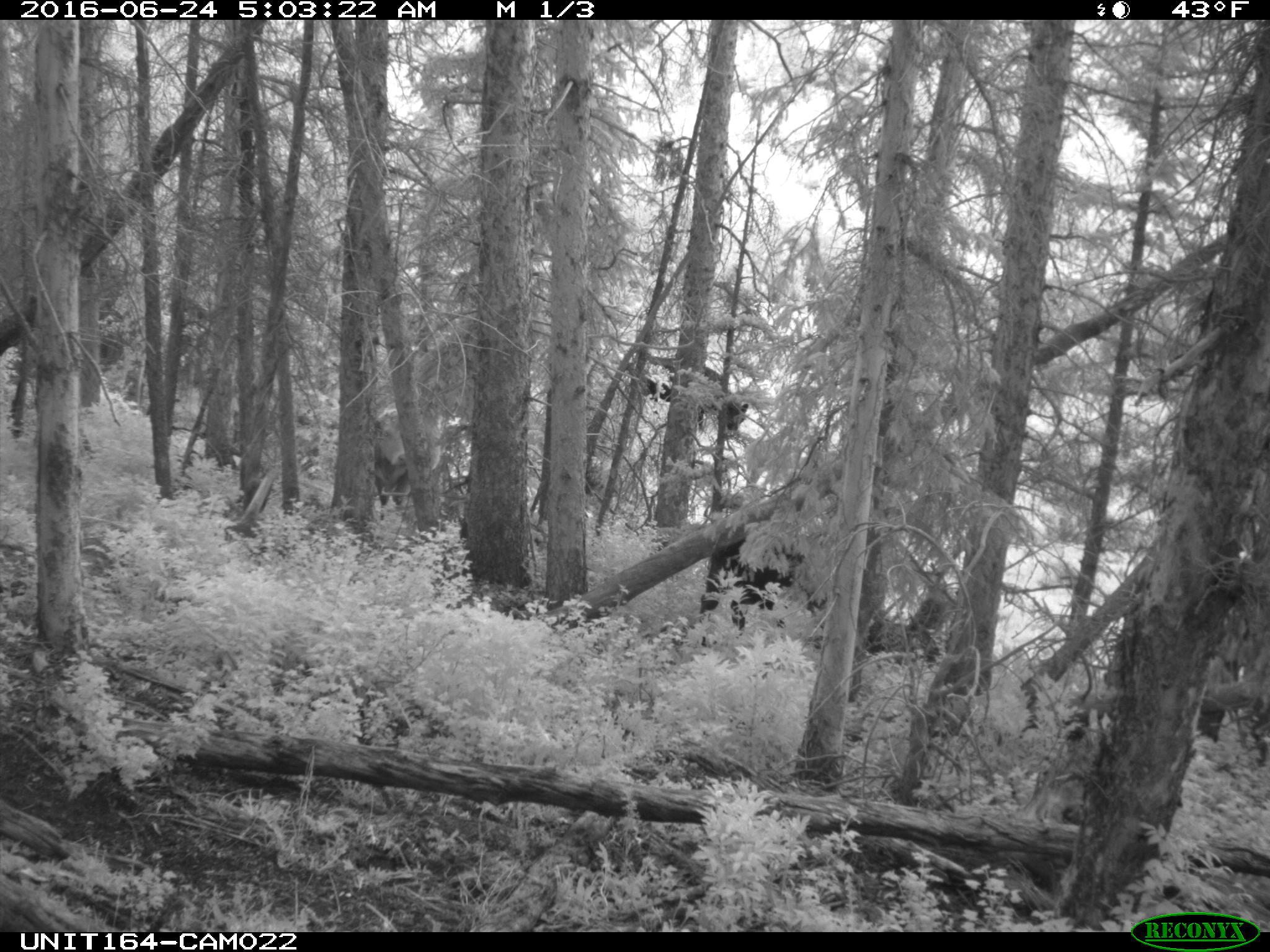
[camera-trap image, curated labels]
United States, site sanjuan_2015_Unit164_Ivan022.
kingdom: Animalia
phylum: Chordata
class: Mammalia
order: Artiodactyla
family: Bovidae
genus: Bos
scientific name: Bos taurus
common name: domestic cow